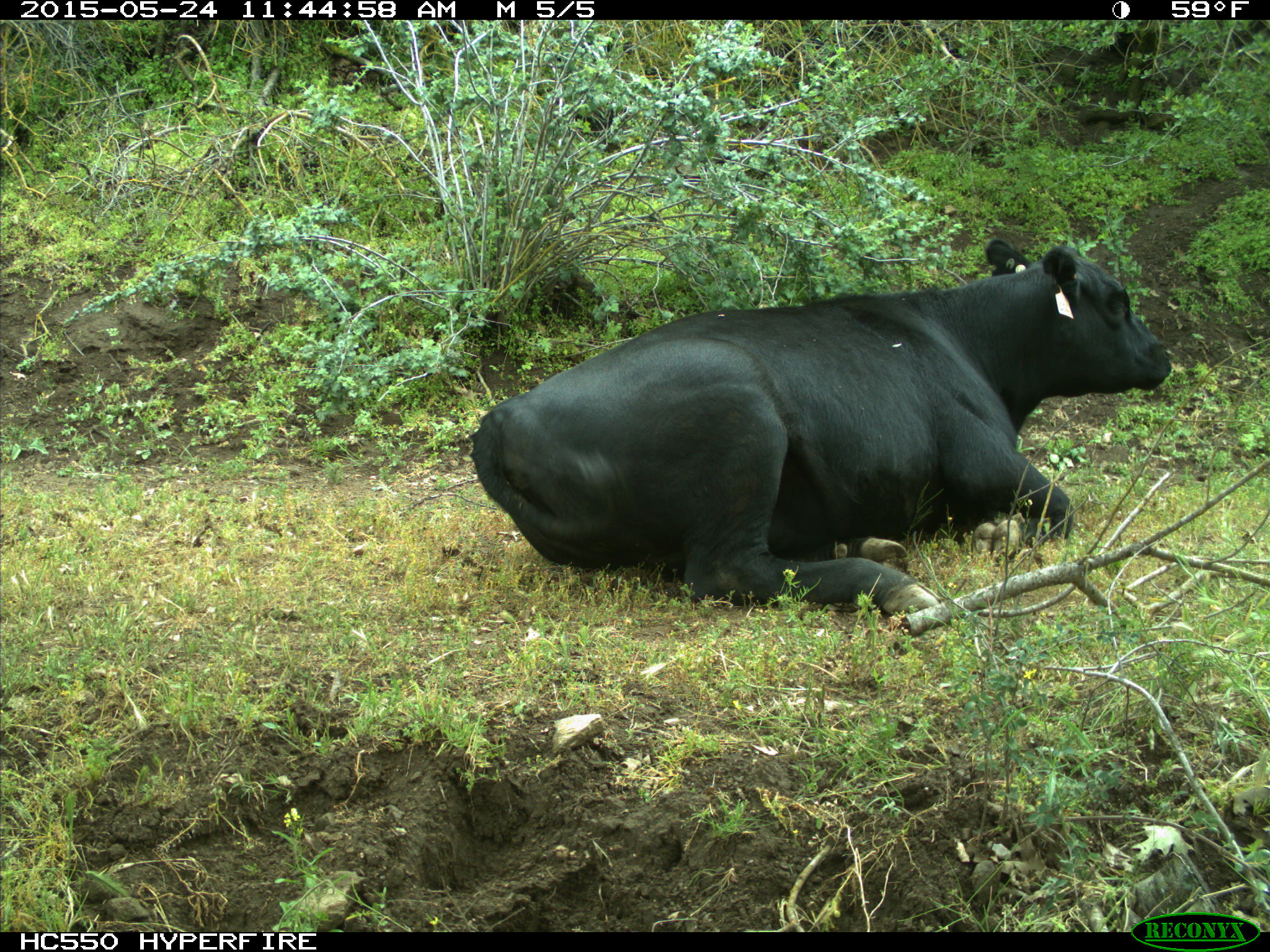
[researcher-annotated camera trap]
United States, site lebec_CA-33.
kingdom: Animalia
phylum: Chordata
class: Mammalia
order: Artiodactyla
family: Bovidae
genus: Bos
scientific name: Bos taurus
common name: domestic cow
Bos taurus (domestic cow).